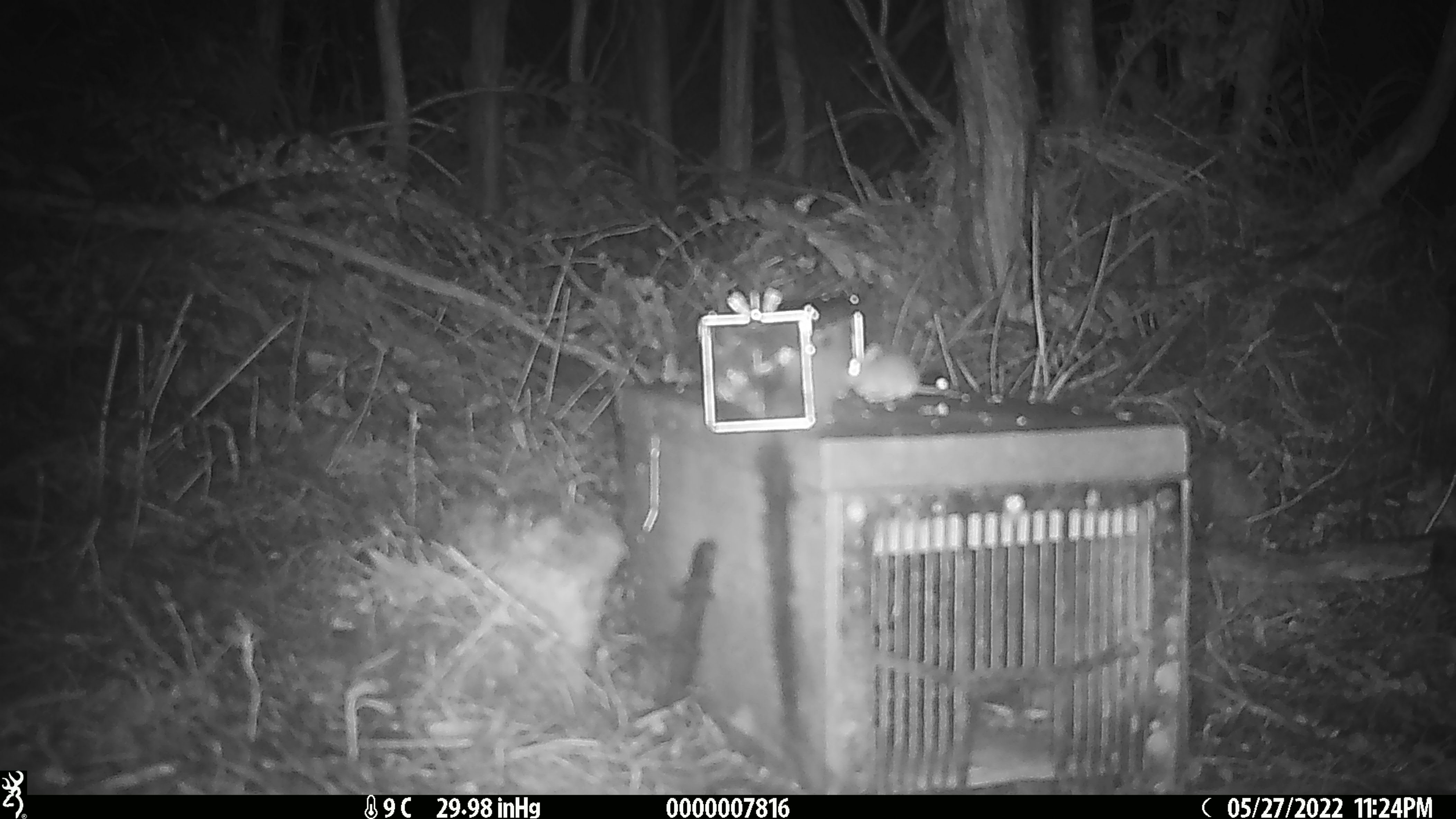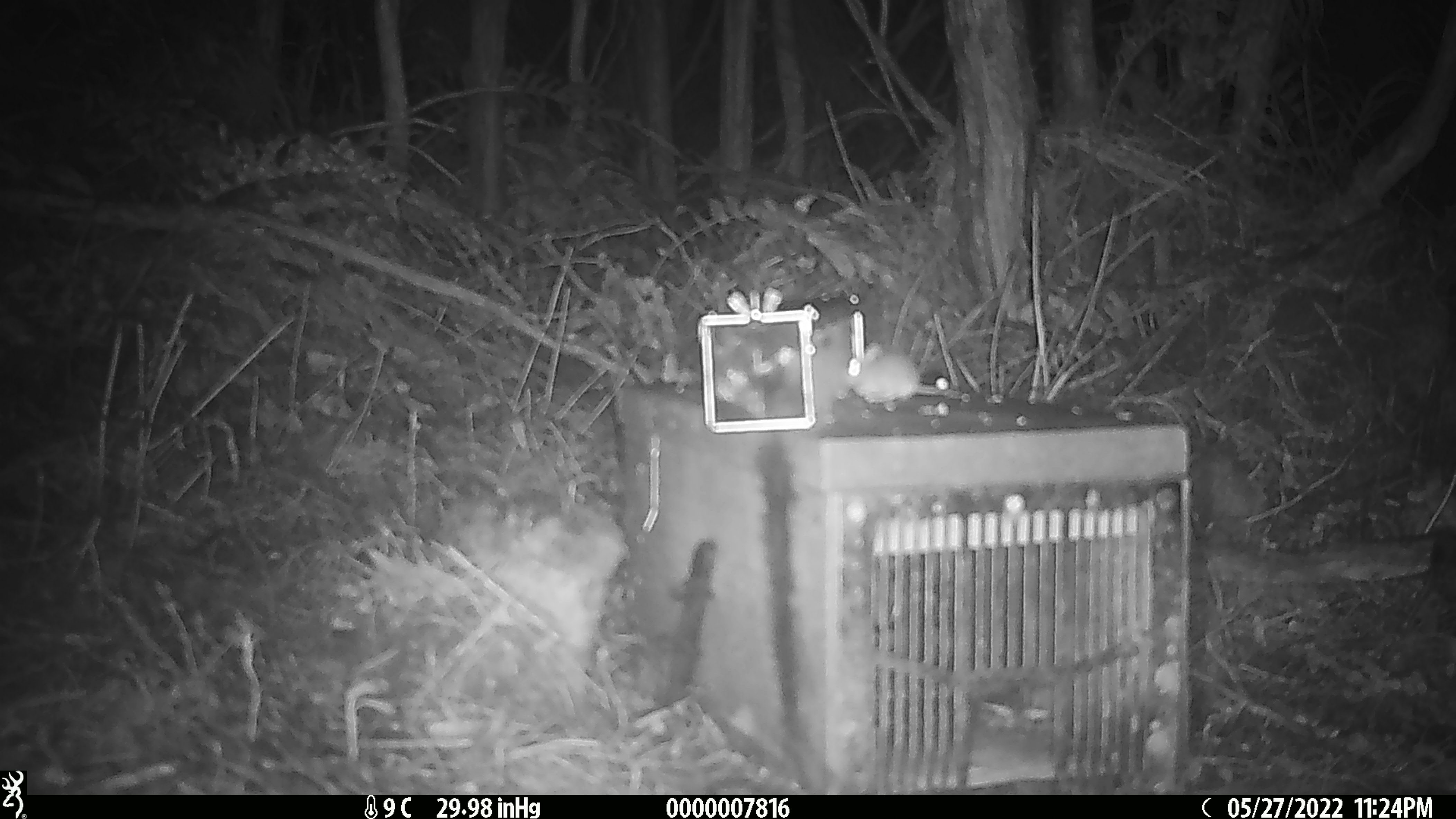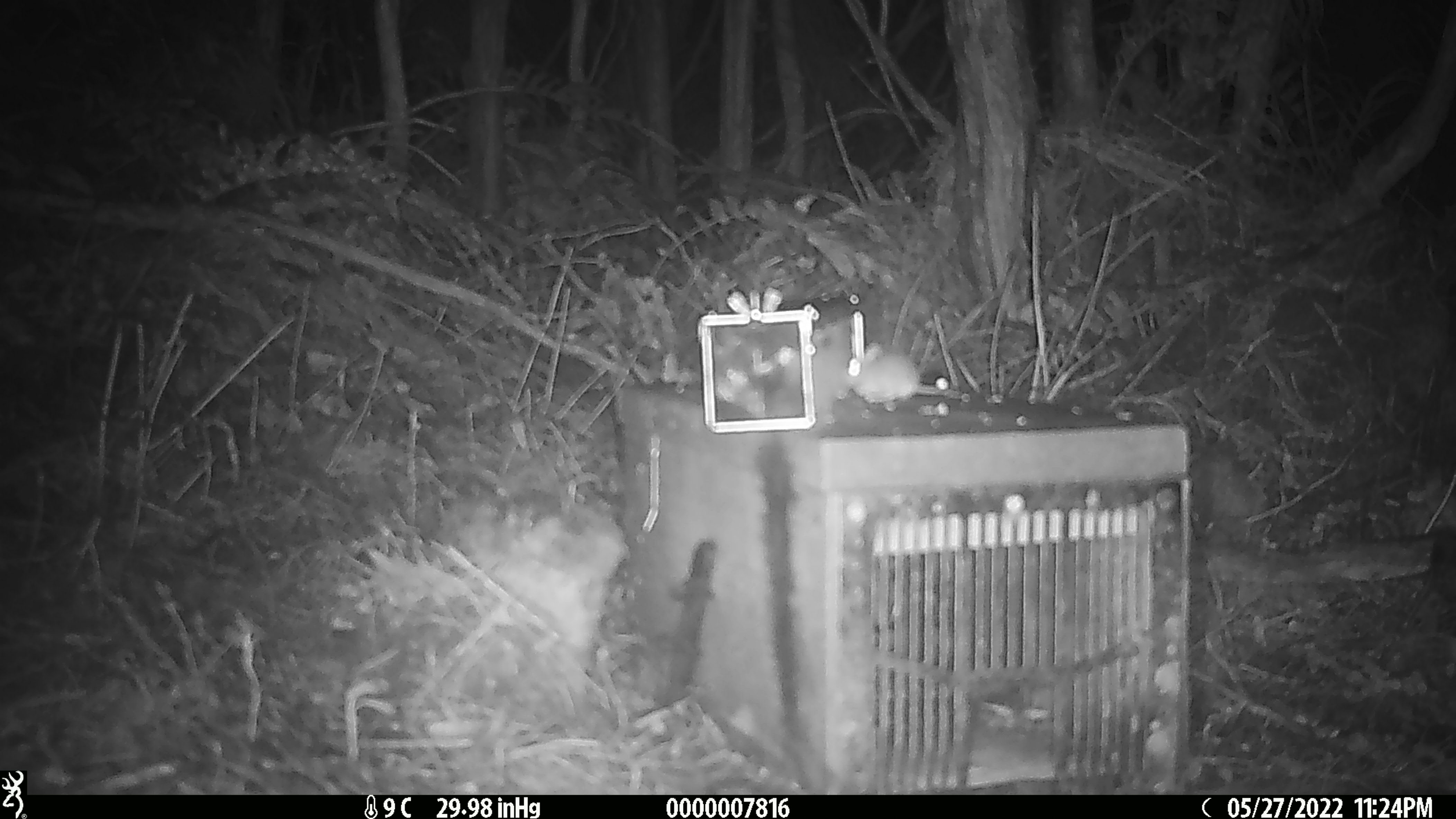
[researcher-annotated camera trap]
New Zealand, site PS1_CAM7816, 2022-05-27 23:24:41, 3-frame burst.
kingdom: Animalia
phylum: Chordata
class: Mammalia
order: Rodentia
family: Muridae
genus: Mus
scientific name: Mus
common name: mouse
Mouse (Mus).